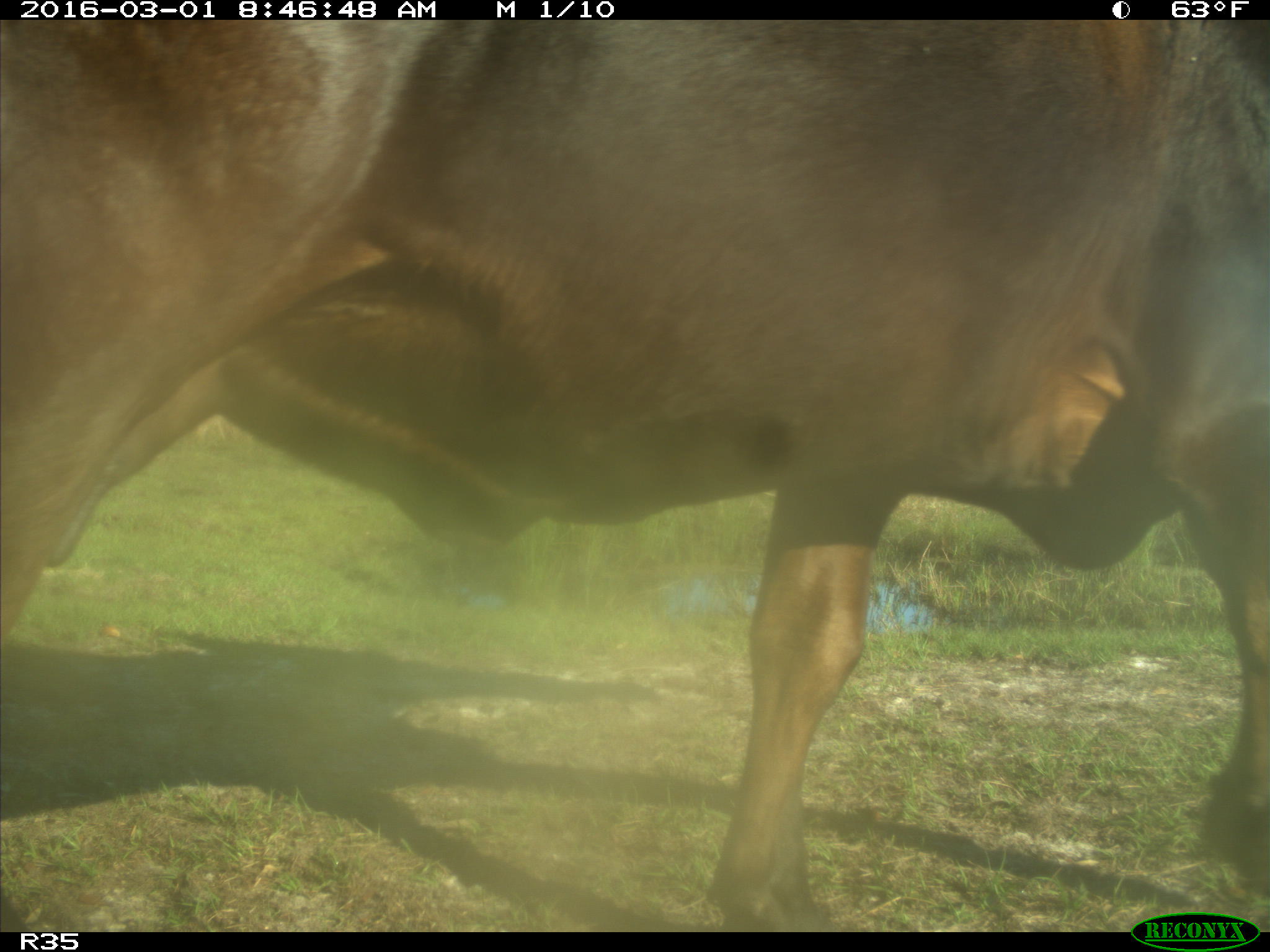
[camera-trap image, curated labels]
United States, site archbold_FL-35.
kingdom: Animalia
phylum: Chordata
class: Mammalia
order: Artiodactyla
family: Bovidae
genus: Bos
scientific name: Bos taurus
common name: domestic cow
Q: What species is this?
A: Bos taurus (domestic cow).